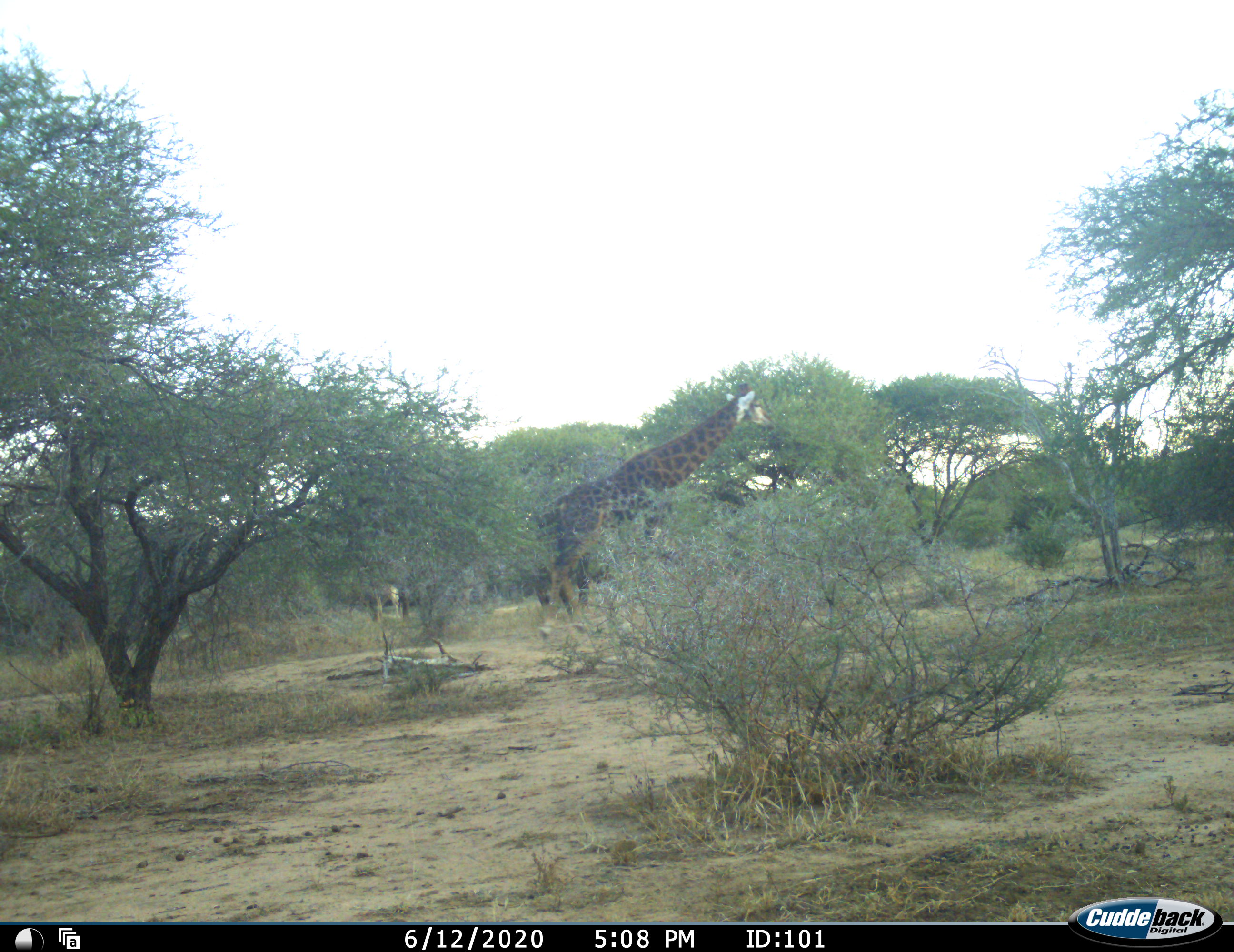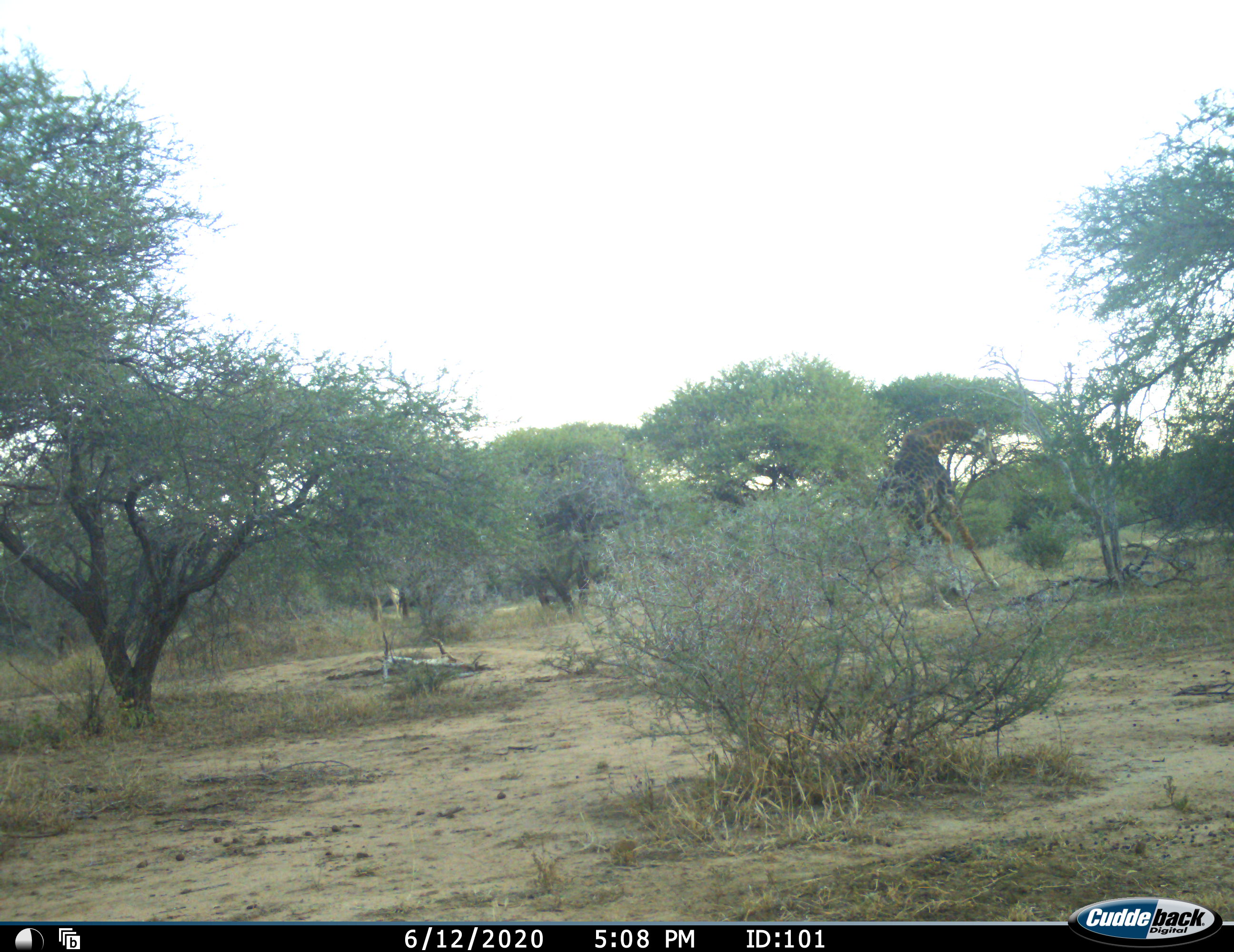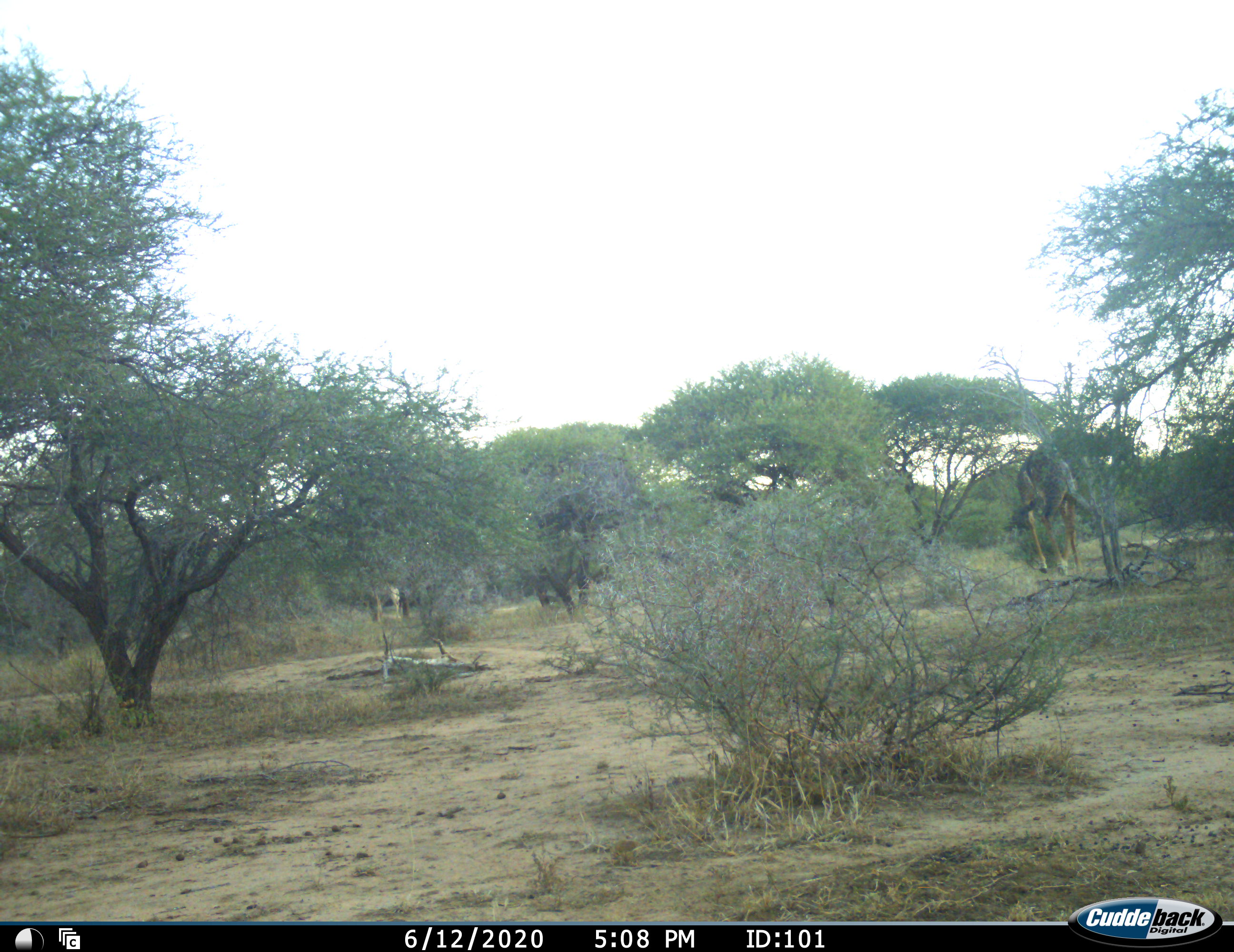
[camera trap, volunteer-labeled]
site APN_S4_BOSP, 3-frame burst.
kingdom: Animalia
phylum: Chordata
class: Mammalia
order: Artiodactyla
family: Giraffidae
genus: Giraffa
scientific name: Giraffa camelopardalis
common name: giraffe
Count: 1.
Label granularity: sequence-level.